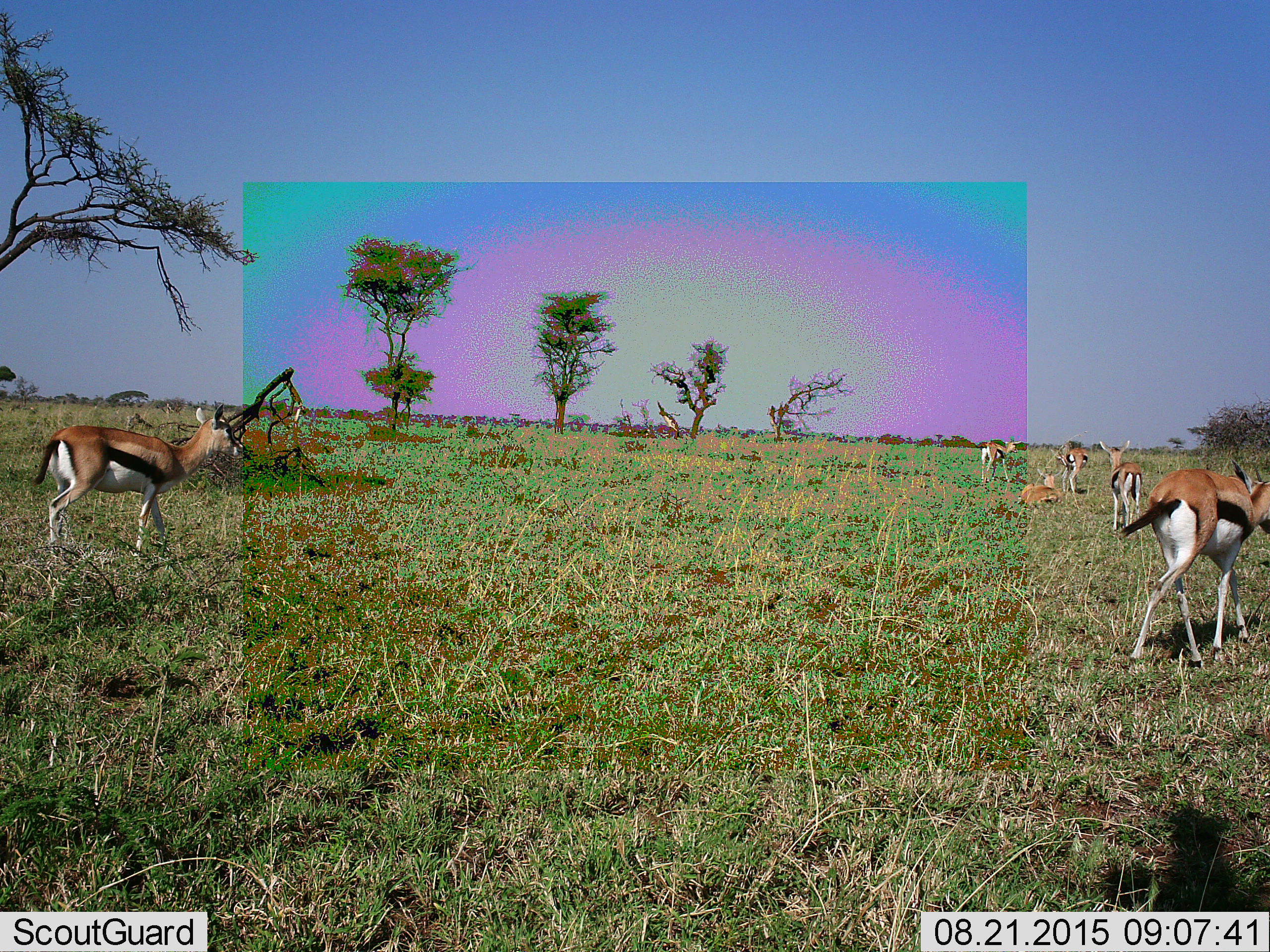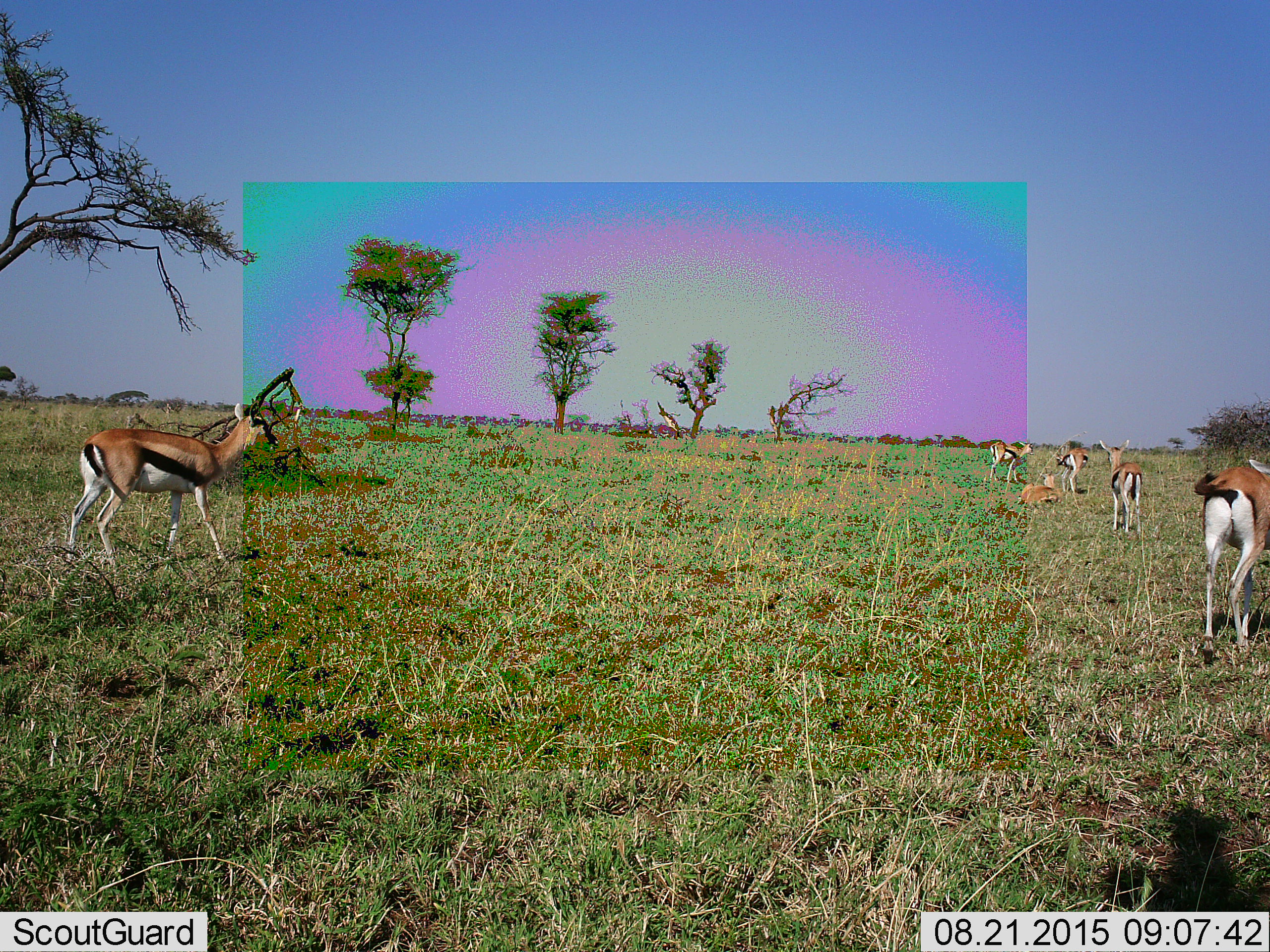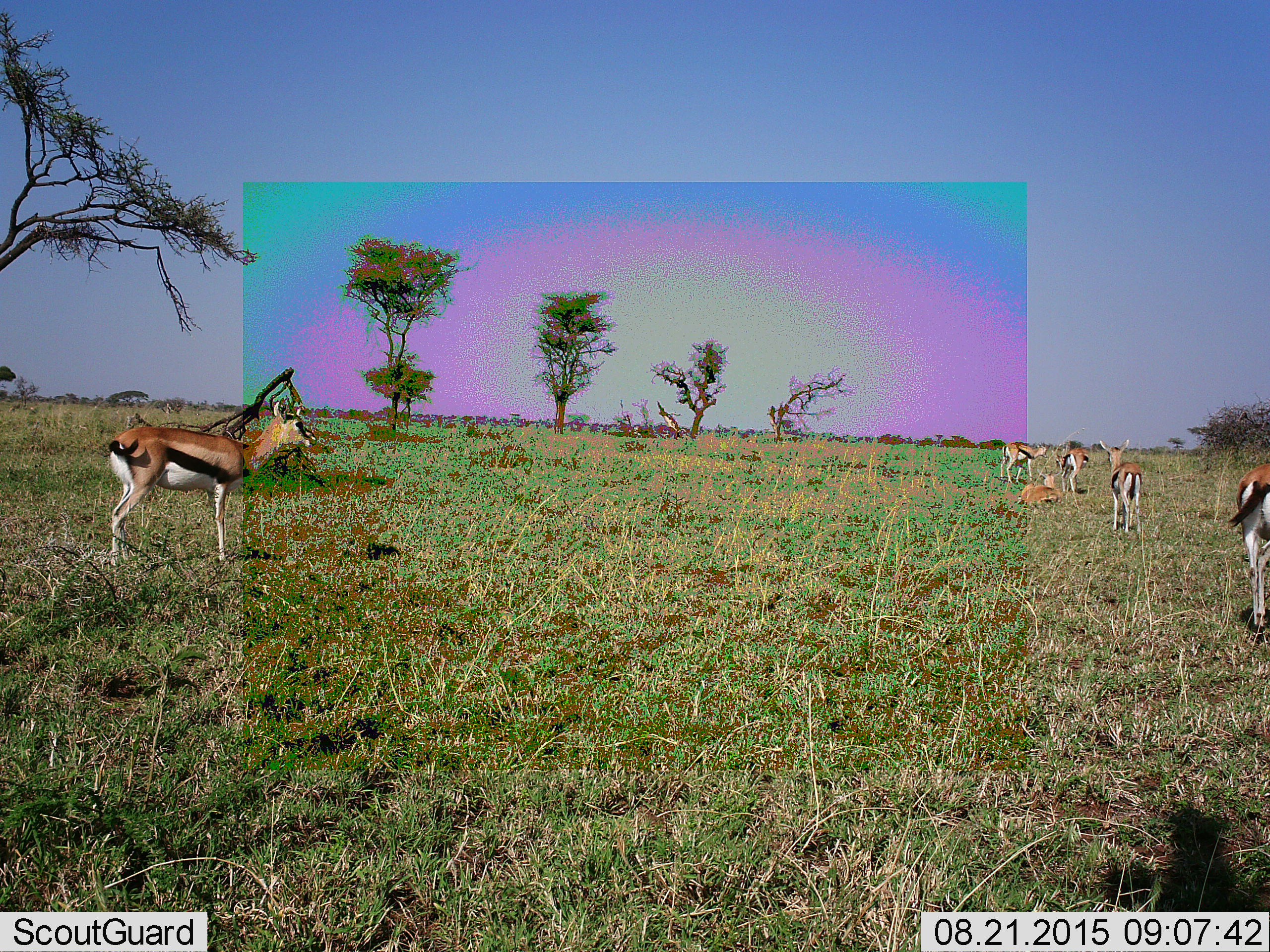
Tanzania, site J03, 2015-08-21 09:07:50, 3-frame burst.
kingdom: Animalia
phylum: Chordata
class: Mammalia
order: Artiodactyla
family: Bovidae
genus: Eudorcas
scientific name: Eudorcas thomsonii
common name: thomson's gazelle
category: gazellethomsons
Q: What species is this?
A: Gazellethomsons (thomson's gazelle) (Eudorcas thomsonii).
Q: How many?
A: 6.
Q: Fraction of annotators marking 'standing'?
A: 80%.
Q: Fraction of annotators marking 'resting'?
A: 60%.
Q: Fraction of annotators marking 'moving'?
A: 70%.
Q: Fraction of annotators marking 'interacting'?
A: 0%.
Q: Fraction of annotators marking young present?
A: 0%.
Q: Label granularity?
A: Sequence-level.